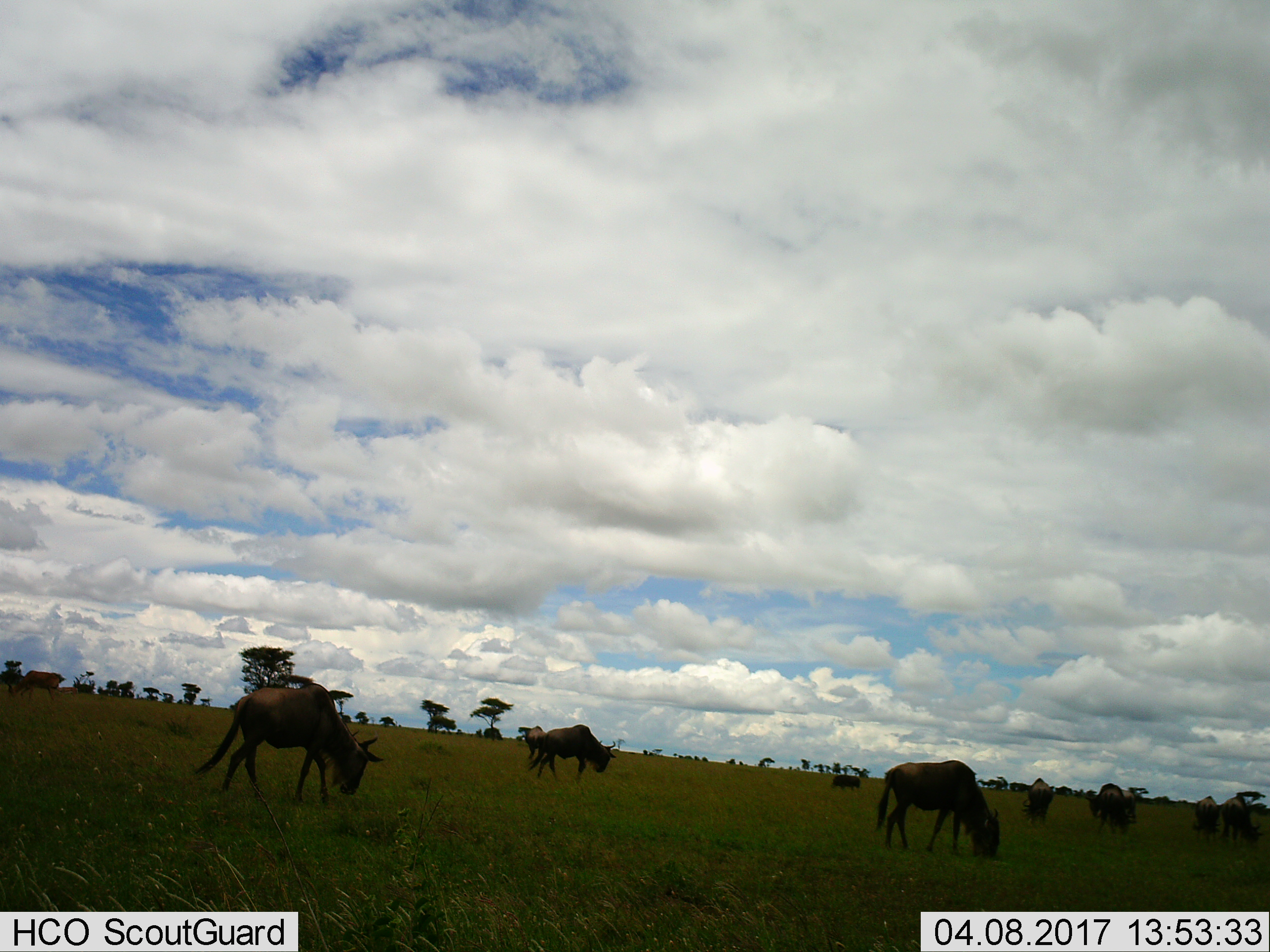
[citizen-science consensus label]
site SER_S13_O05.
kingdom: Animalia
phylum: Chordata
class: Mammalia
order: Artiodactyla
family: Bovidae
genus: Connochaetes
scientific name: Connochaetes taurinus taurinus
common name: blue wildebeest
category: wildebeestblue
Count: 9.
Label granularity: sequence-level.